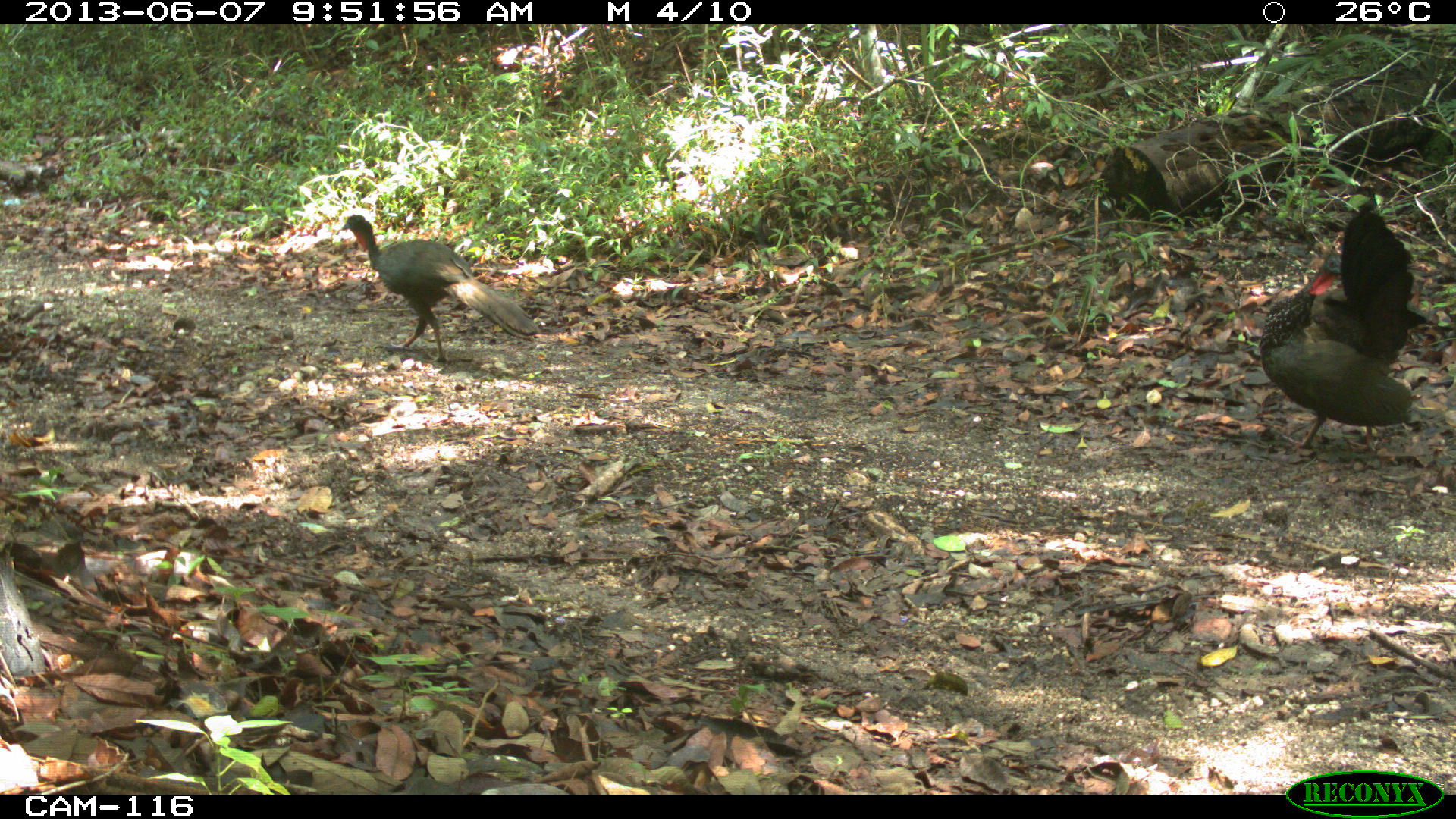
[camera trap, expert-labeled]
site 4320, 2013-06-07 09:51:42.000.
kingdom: Animalia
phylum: Chordata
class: Aves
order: Galliformes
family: Cracidae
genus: Penelope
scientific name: Penelope purpurascens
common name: crested guan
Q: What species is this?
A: Penelope purpurascens (crested guan).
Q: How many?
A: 2.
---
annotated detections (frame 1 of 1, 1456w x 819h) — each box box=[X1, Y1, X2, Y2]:
penelope purpurascens: box=[1254, 194, 1438, 456]; box=[332, 212, 539, 364]